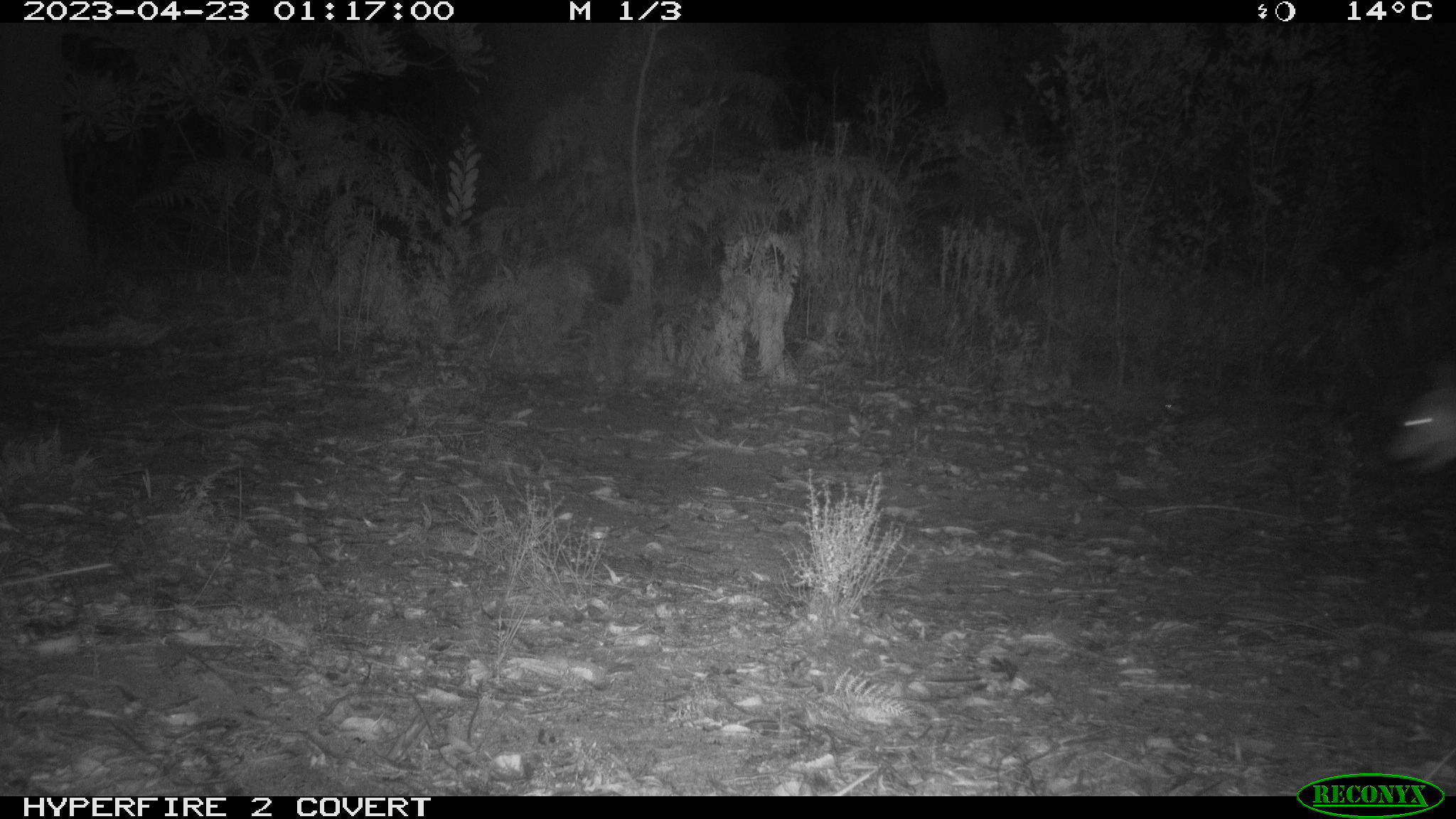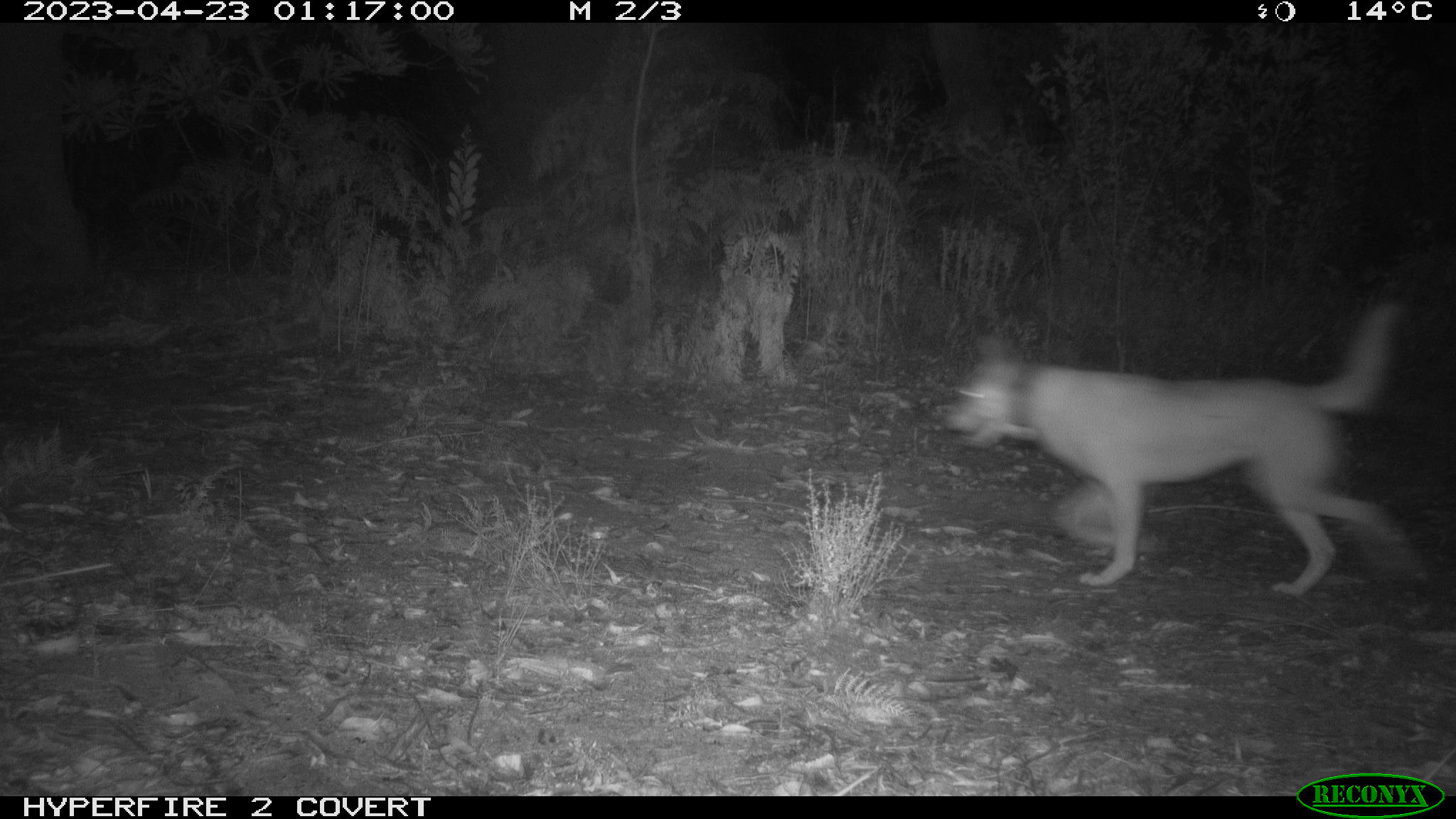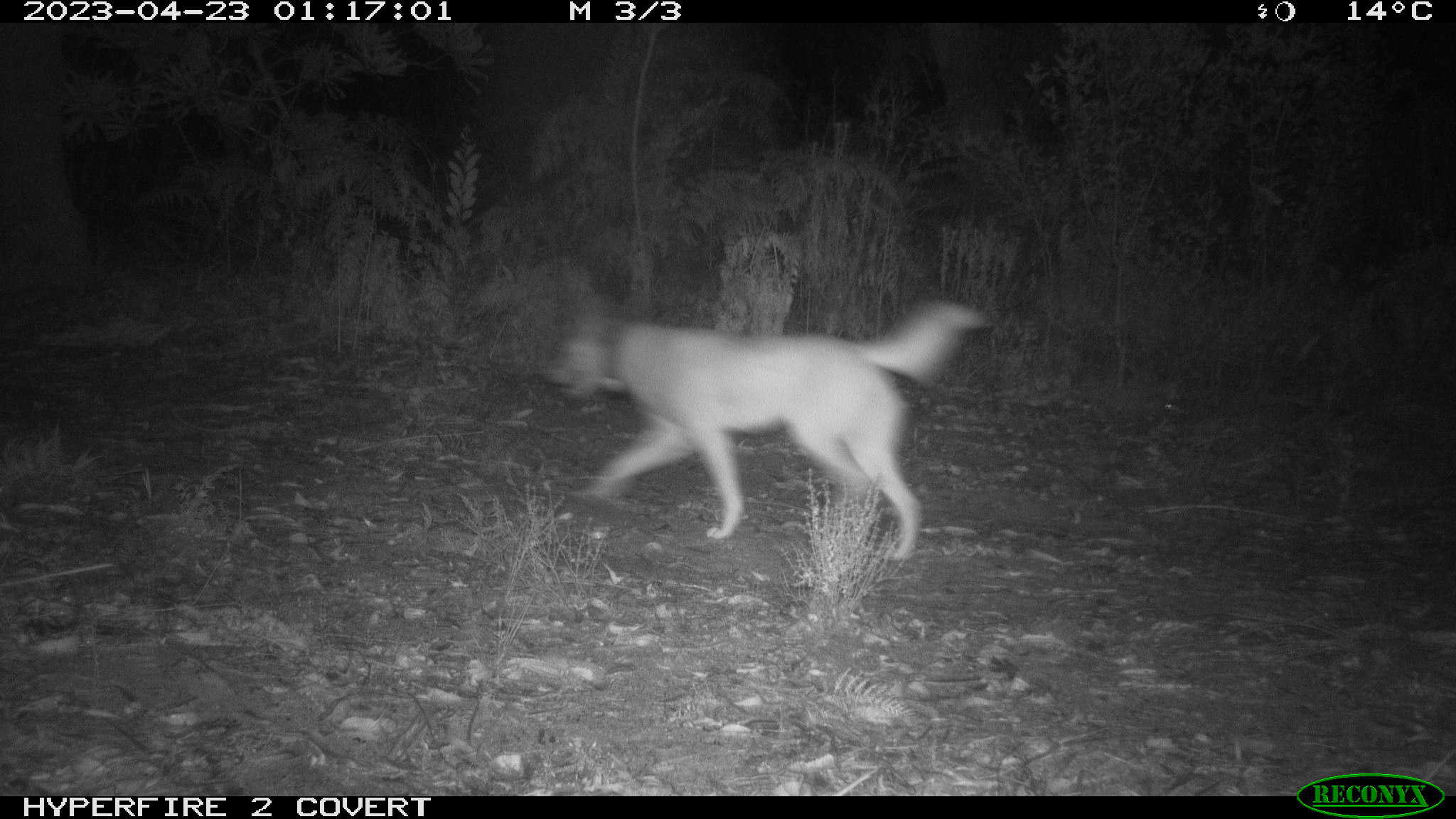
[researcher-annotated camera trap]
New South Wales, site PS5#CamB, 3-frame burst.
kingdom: Animalia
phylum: Chordata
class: Mammalia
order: Carnivora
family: Canidae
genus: Canis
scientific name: Canis familiaris dingo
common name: dingo